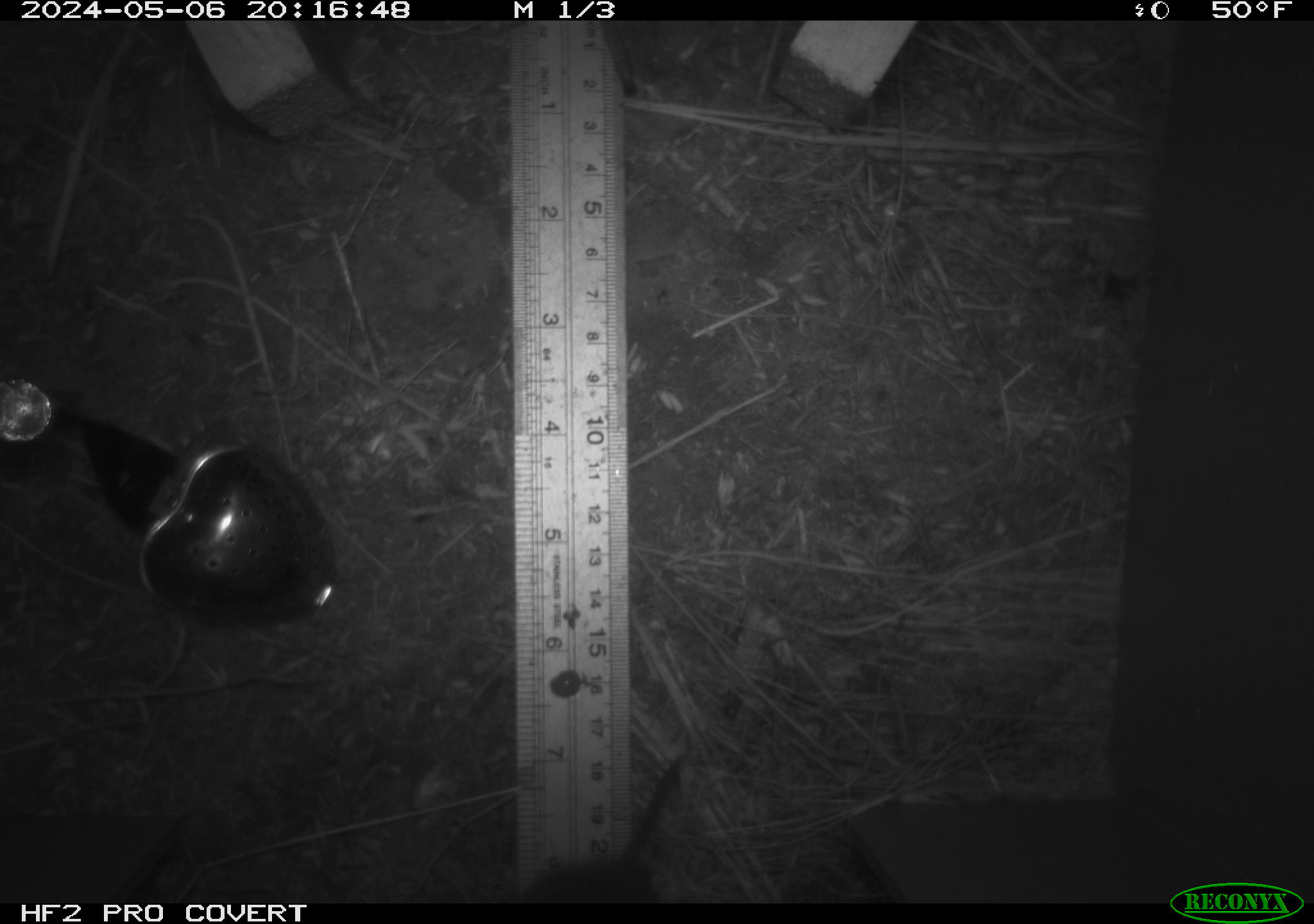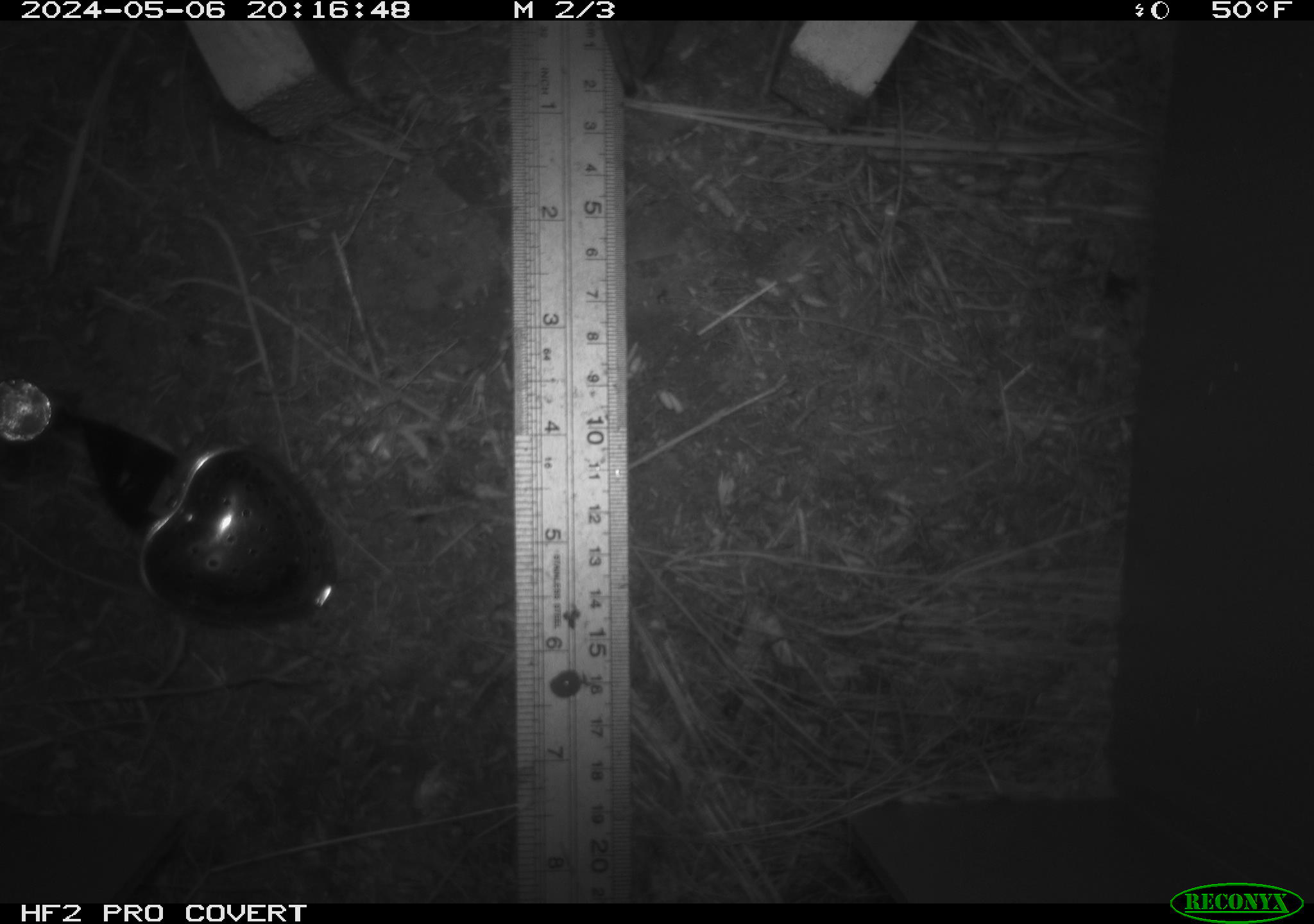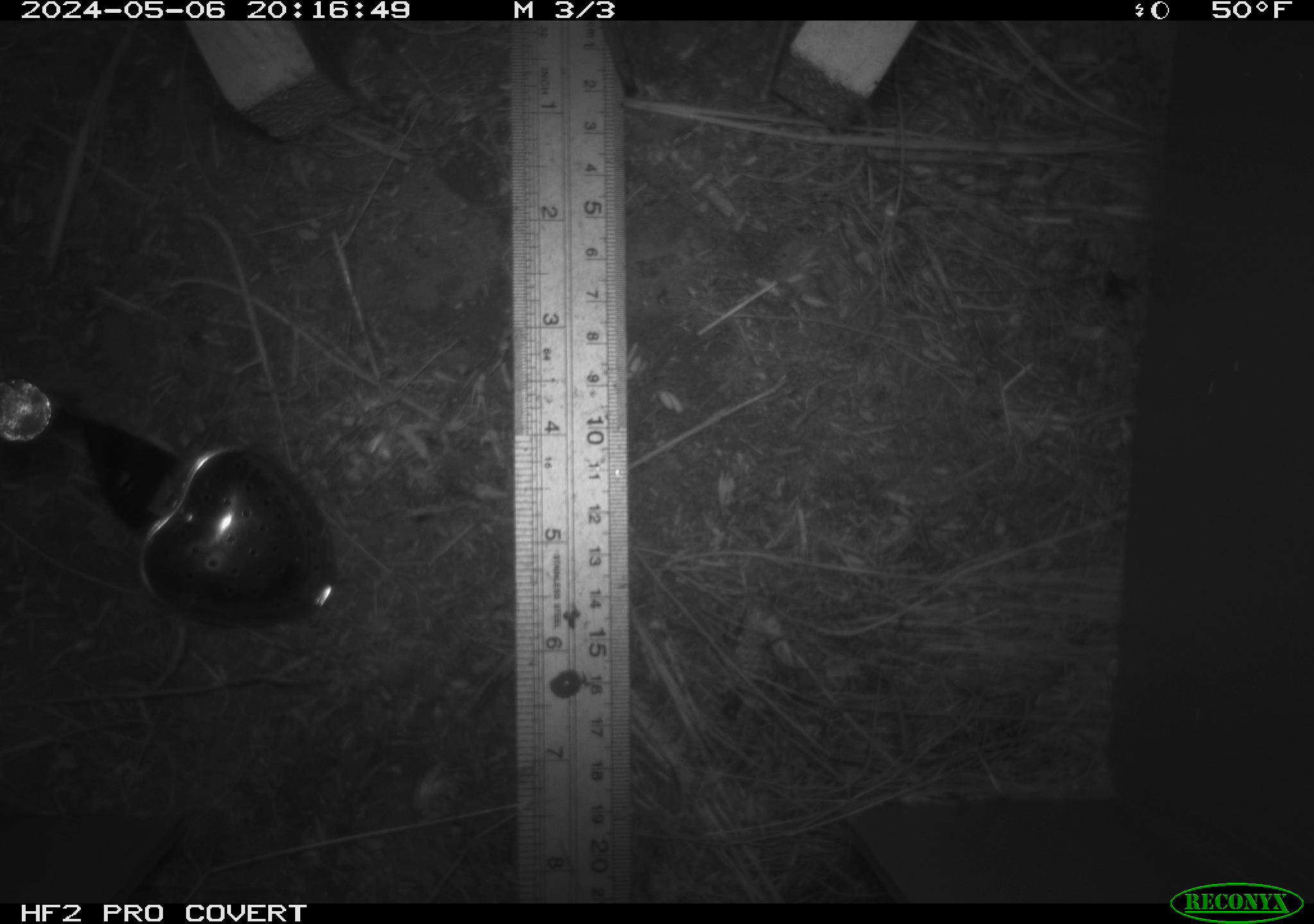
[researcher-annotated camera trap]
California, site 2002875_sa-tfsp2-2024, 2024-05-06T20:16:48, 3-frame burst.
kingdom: Animalia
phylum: Chordata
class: Mammalia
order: Rodentia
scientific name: Rodentia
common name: rodent